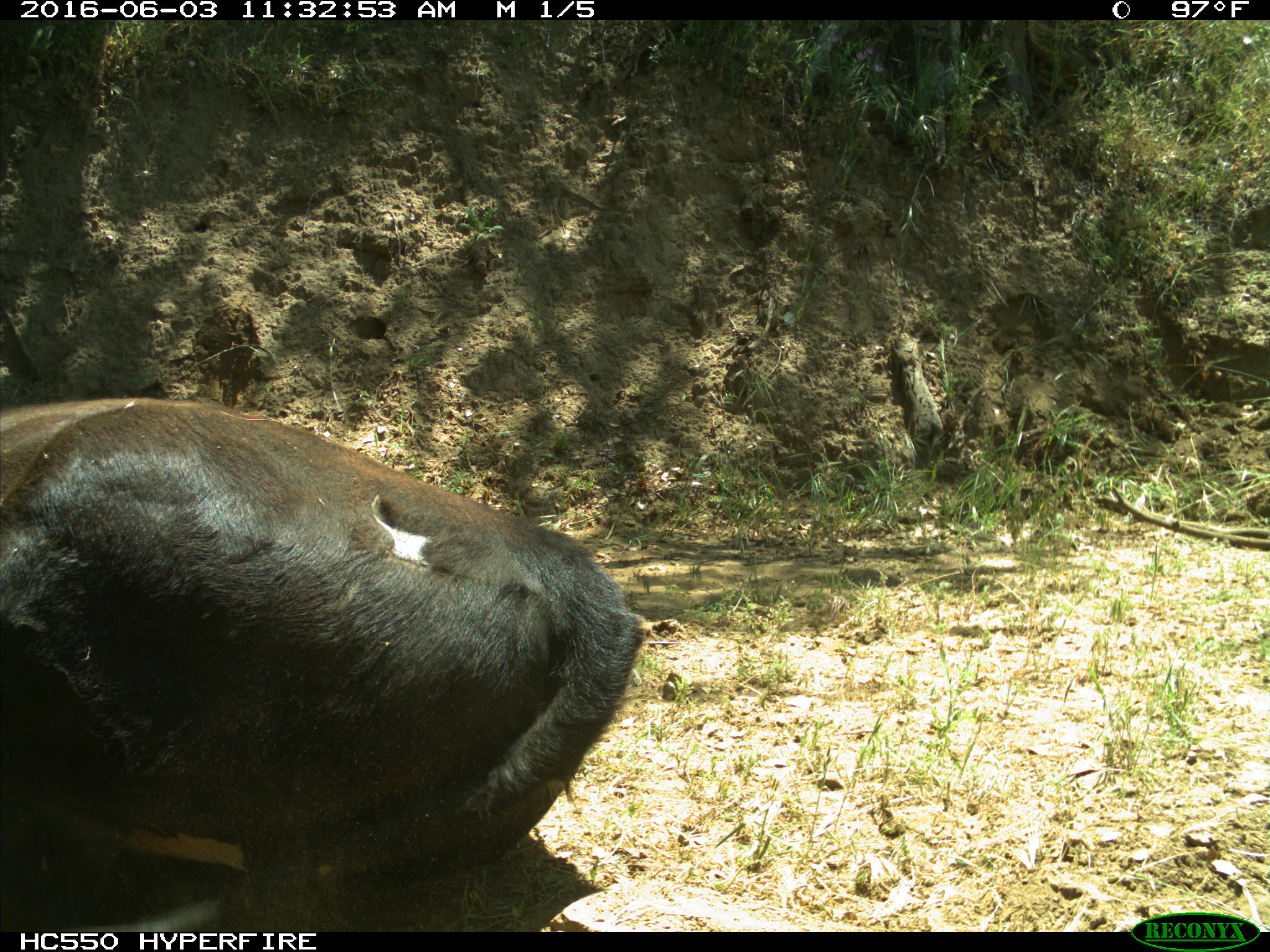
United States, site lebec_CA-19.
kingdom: Animalia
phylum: Chordata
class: Mammalia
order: Artiodactyla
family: Bovidae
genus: Bos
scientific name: Bos taurus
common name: domestic cow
Bos taurus (domestic cow).